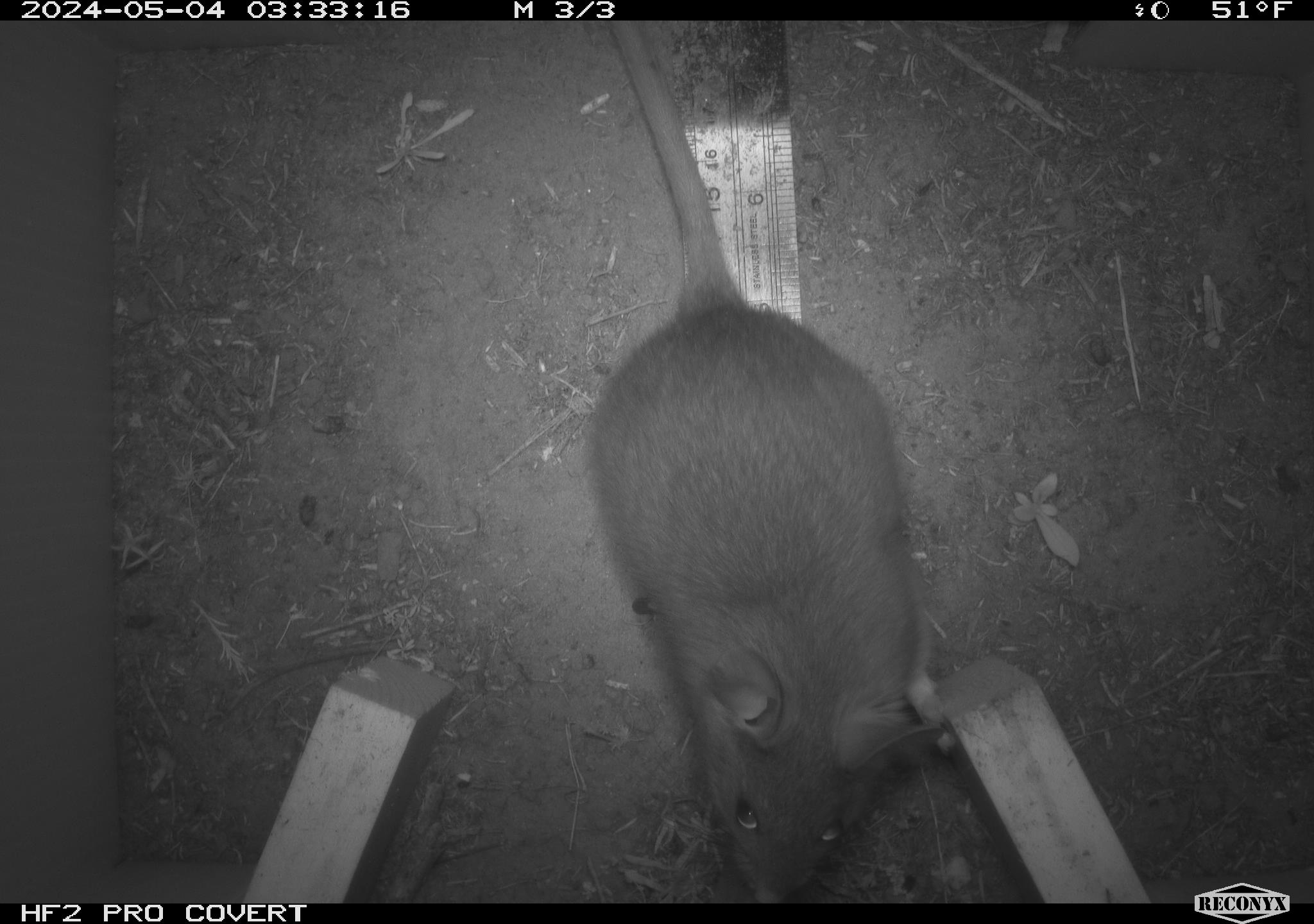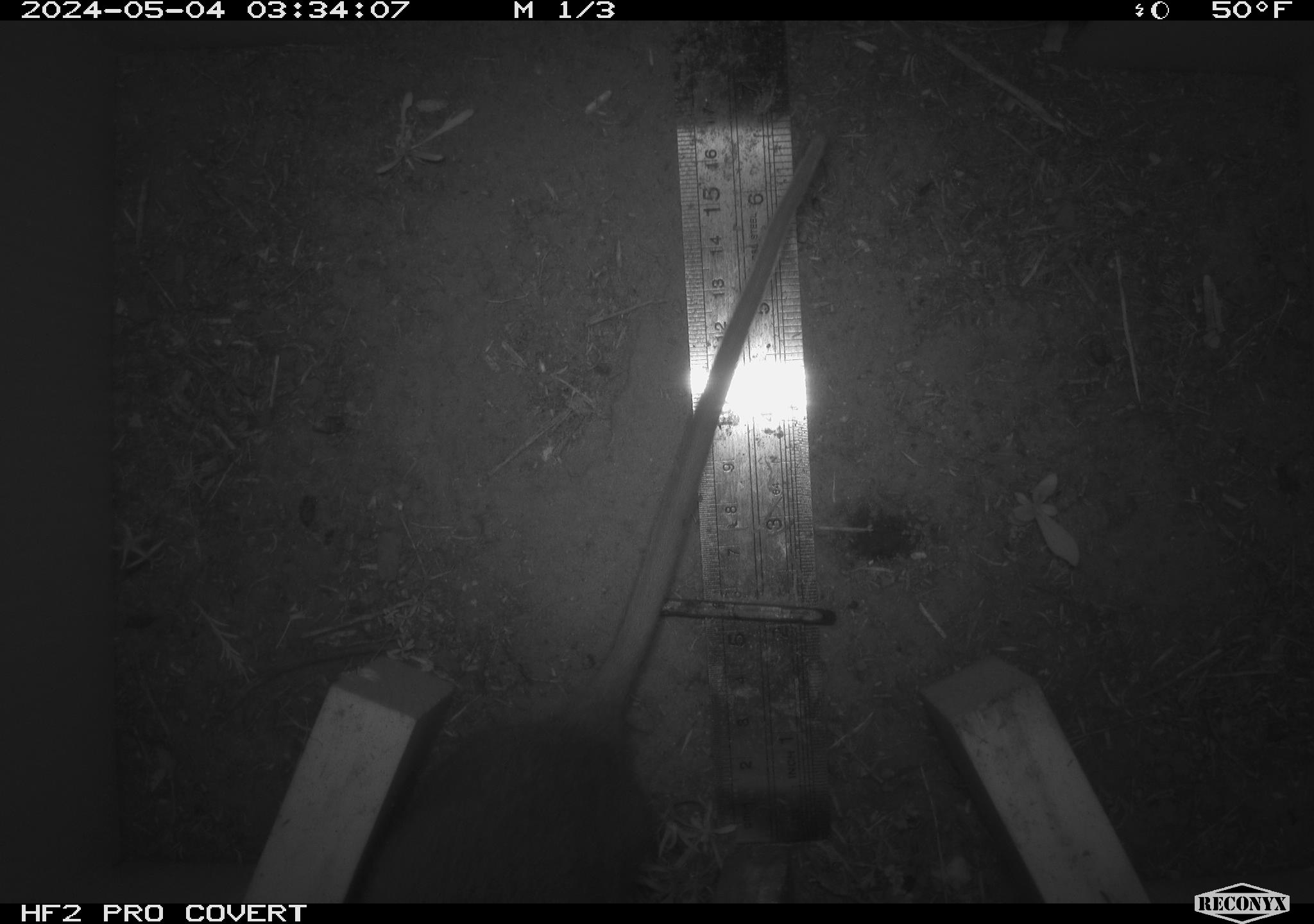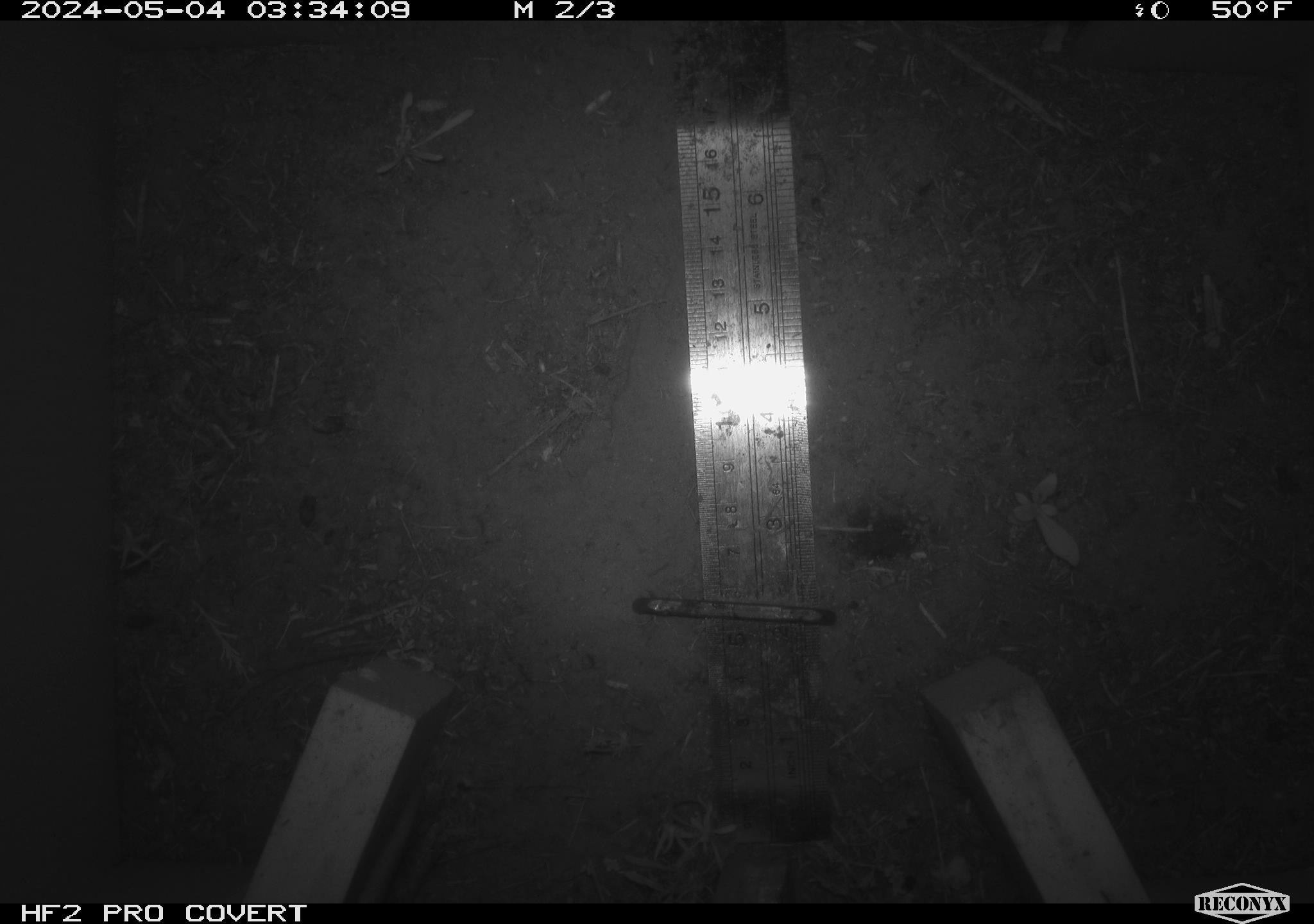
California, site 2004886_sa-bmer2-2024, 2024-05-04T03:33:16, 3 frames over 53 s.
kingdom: Animalia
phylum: Chordata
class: Mammalia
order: Rodentia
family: Muridae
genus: Rattus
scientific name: Rattus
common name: rat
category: rattus species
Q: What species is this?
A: Rattus species (rat) (Rattus).